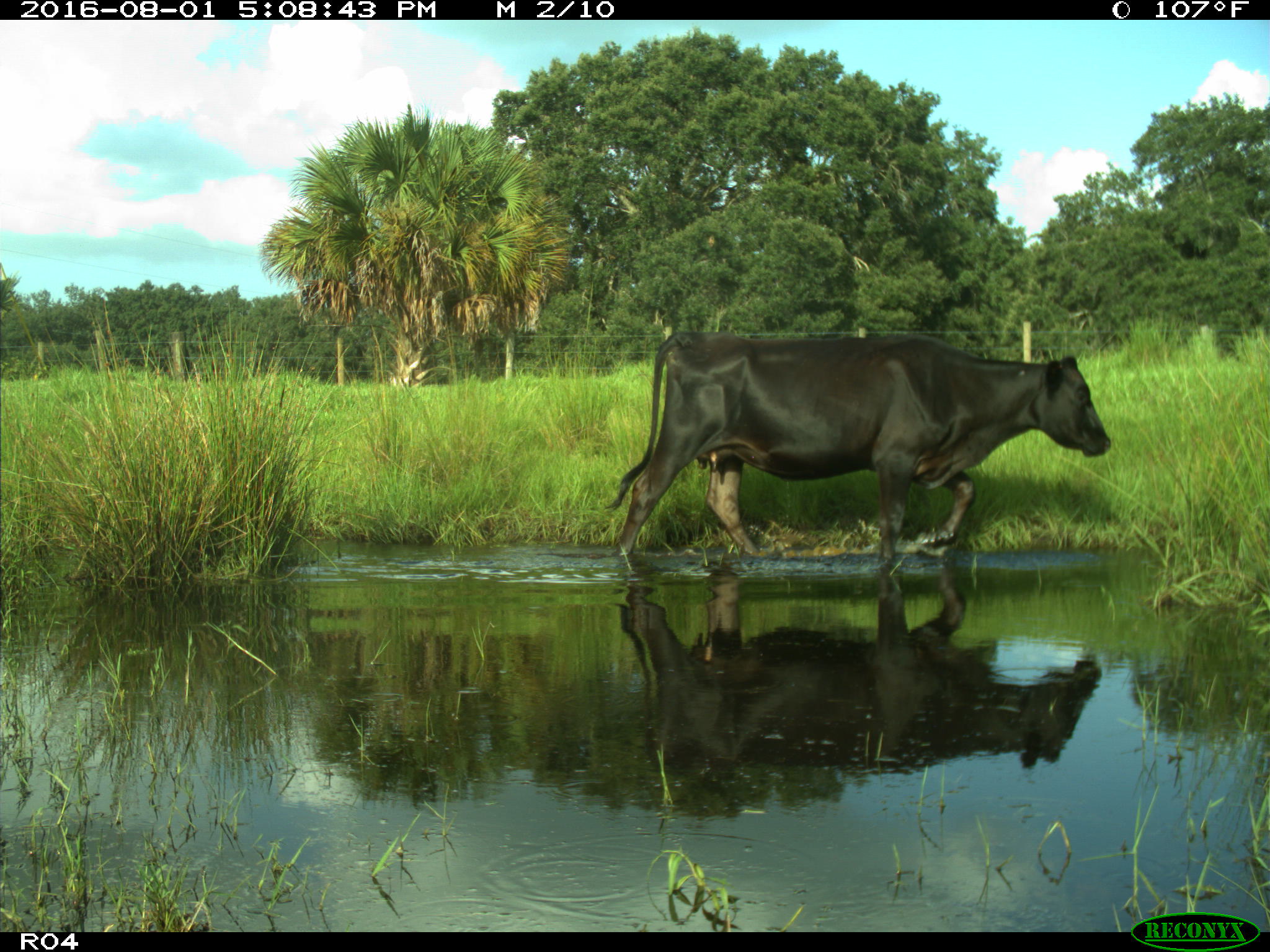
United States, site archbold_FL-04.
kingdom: Animalia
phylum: Chordata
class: Mammalia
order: Artiodactyla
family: Bovidae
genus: Bos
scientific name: Bos taurus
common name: domestic cow